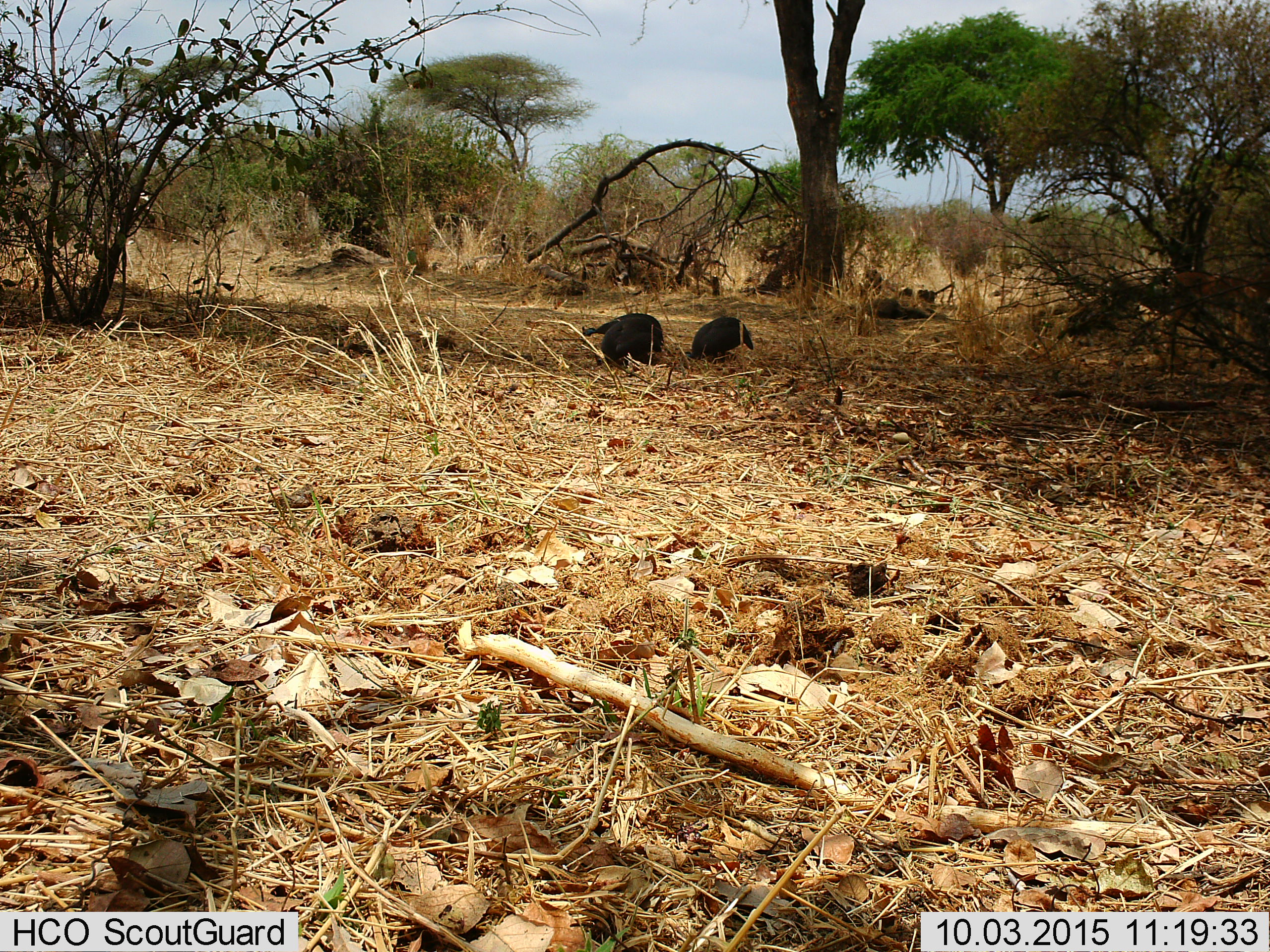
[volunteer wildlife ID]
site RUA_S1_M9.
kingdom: Animalia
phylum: Chordata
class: Aves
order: Galliformes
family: Numididae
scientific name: Numididae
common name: guineafowl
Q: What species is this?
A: Guineafowl (Numididae).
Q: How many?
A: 2.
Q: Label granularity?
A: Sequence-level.